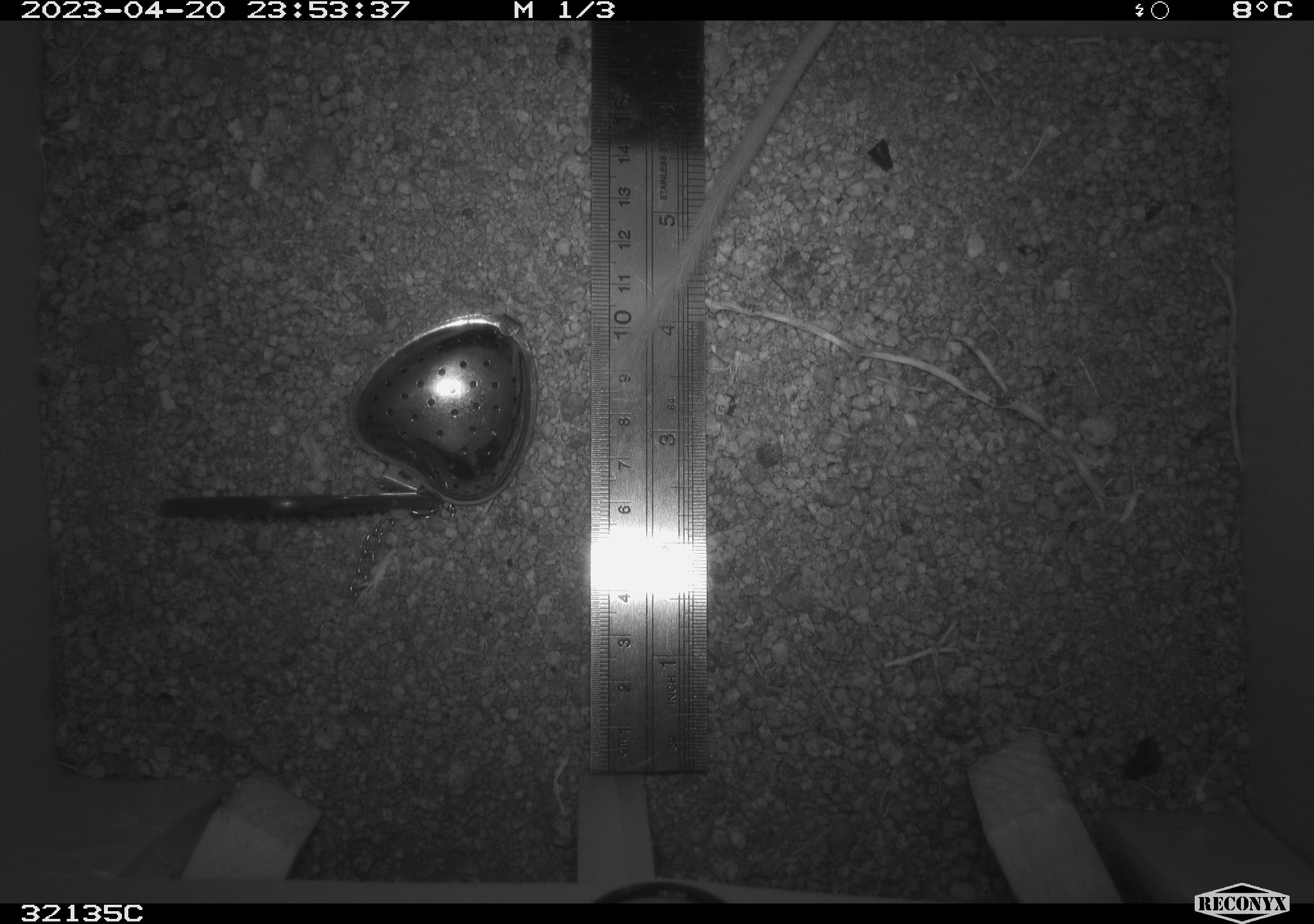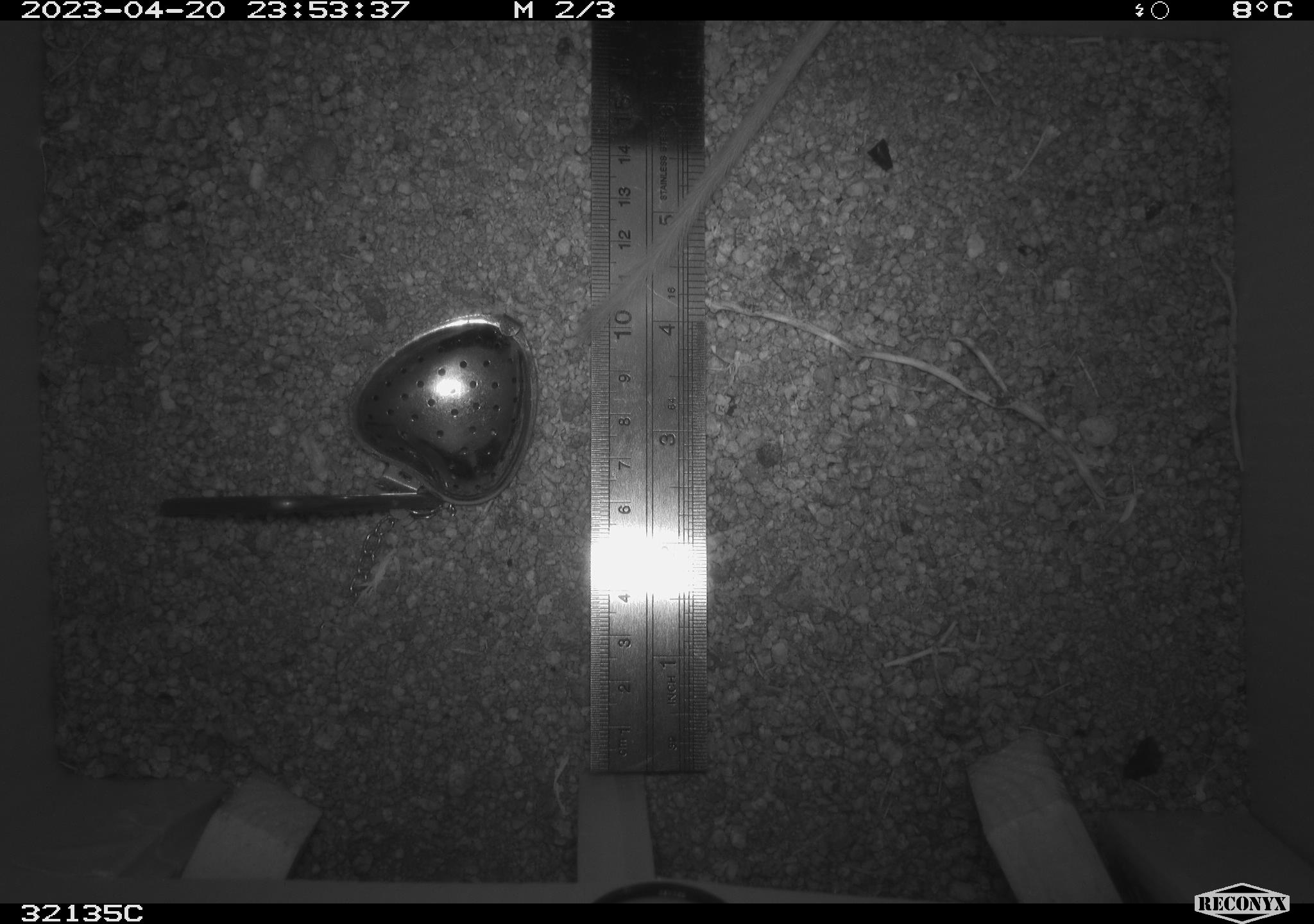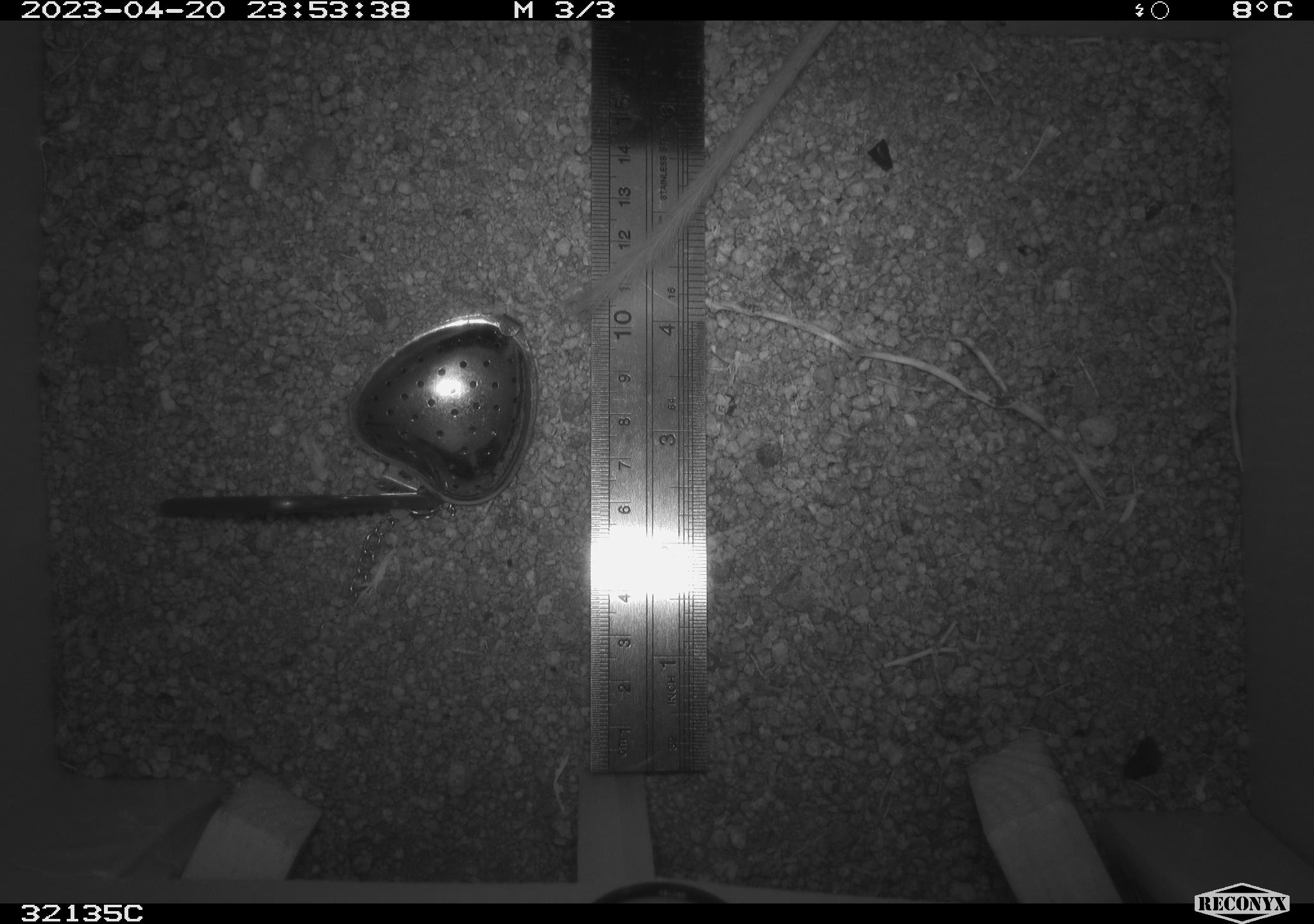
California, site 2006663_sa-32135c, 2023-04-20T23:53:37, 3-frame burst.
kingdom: Animalia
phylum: Chordata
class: Mammalia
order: Rodentia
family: Heteromyidae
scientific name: Heteromyidae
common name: kangaroo rats and pocket mice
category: heteromyidae family